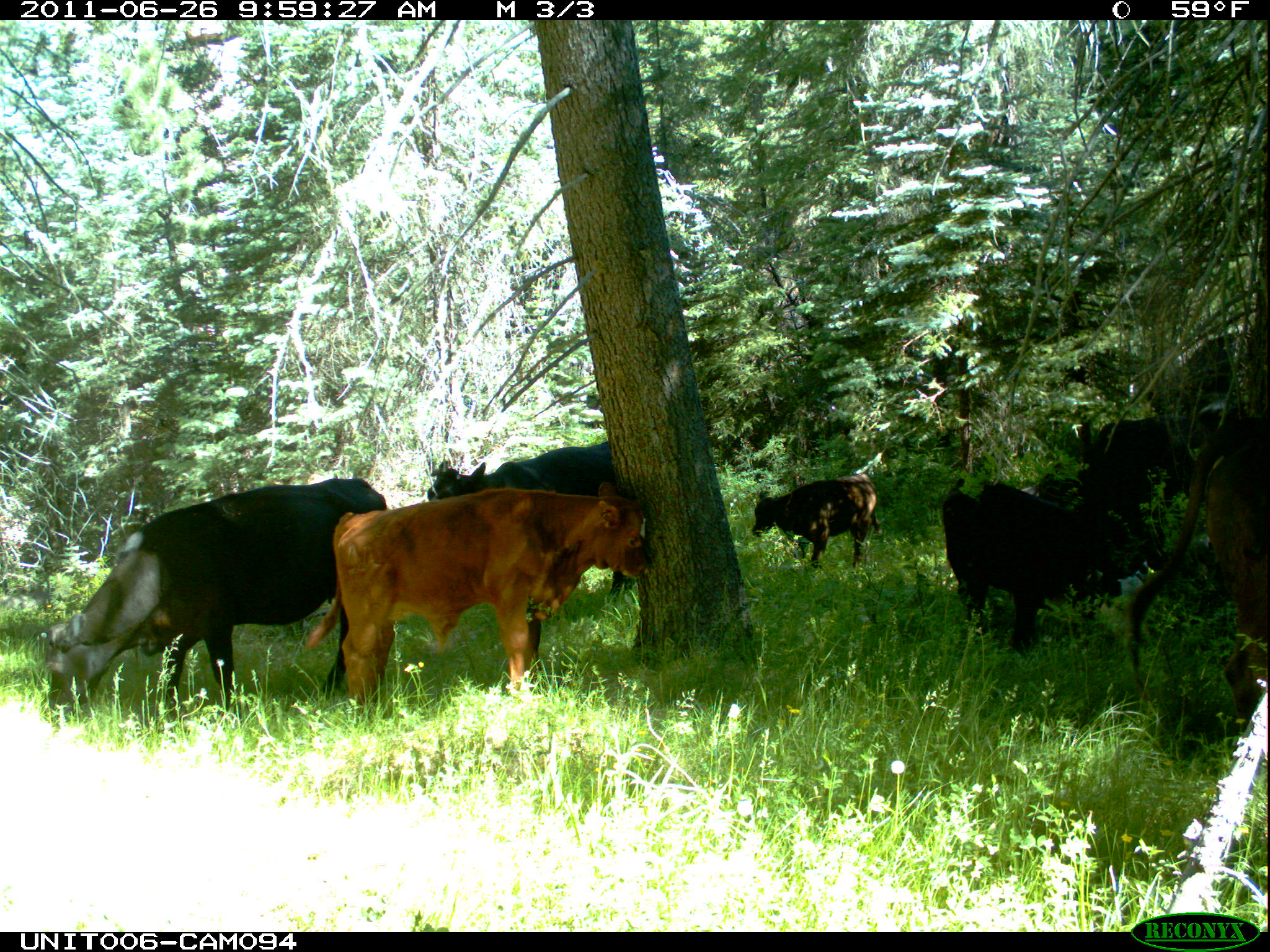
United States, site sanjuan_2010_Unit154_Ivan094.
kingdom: Animalia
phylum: Chordata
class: Mammalia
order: Artiodactyla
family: Bovidae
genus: Bos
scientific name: Bos taurus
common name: domestic cow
Bos taurus (domestic cow).